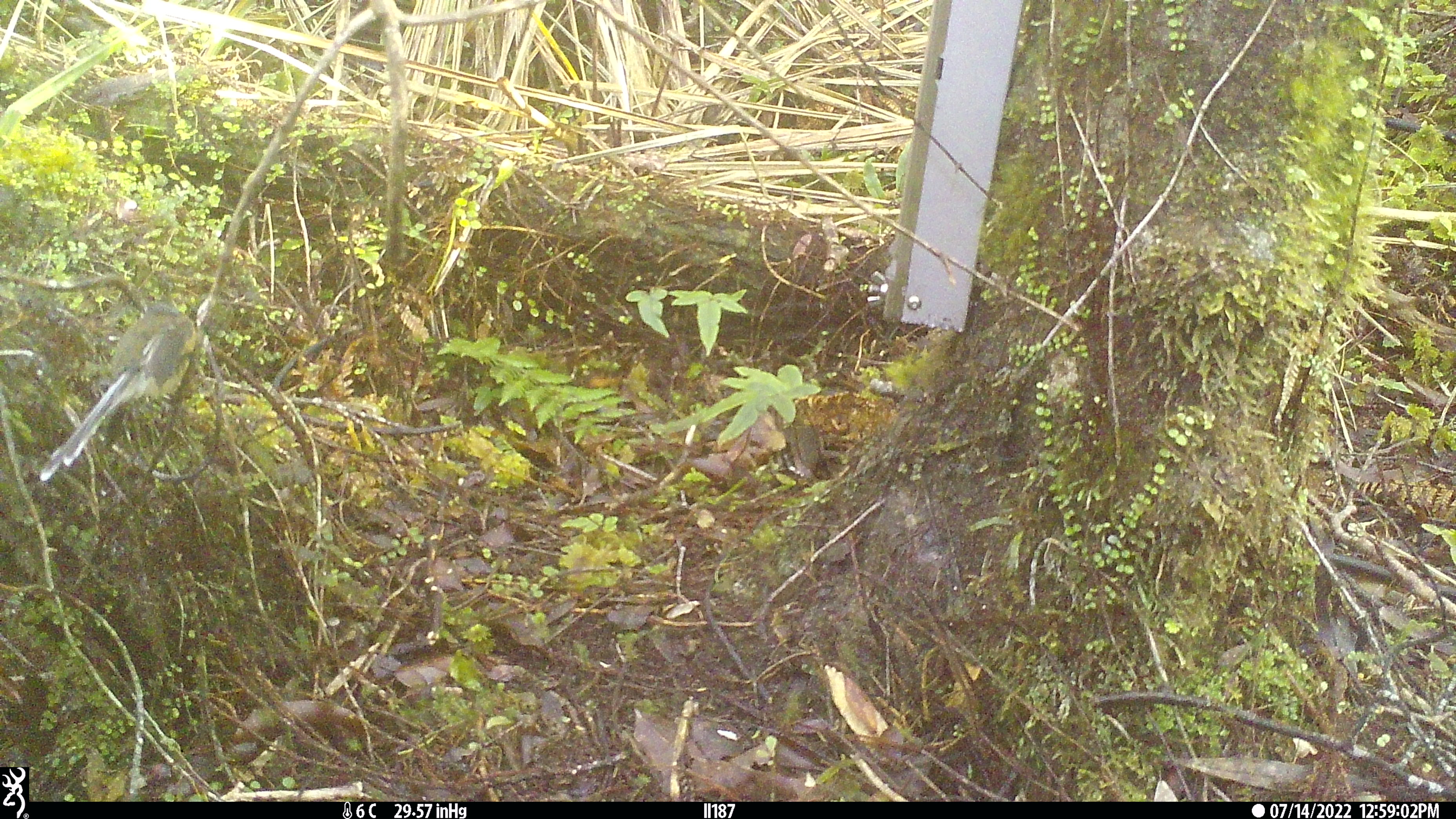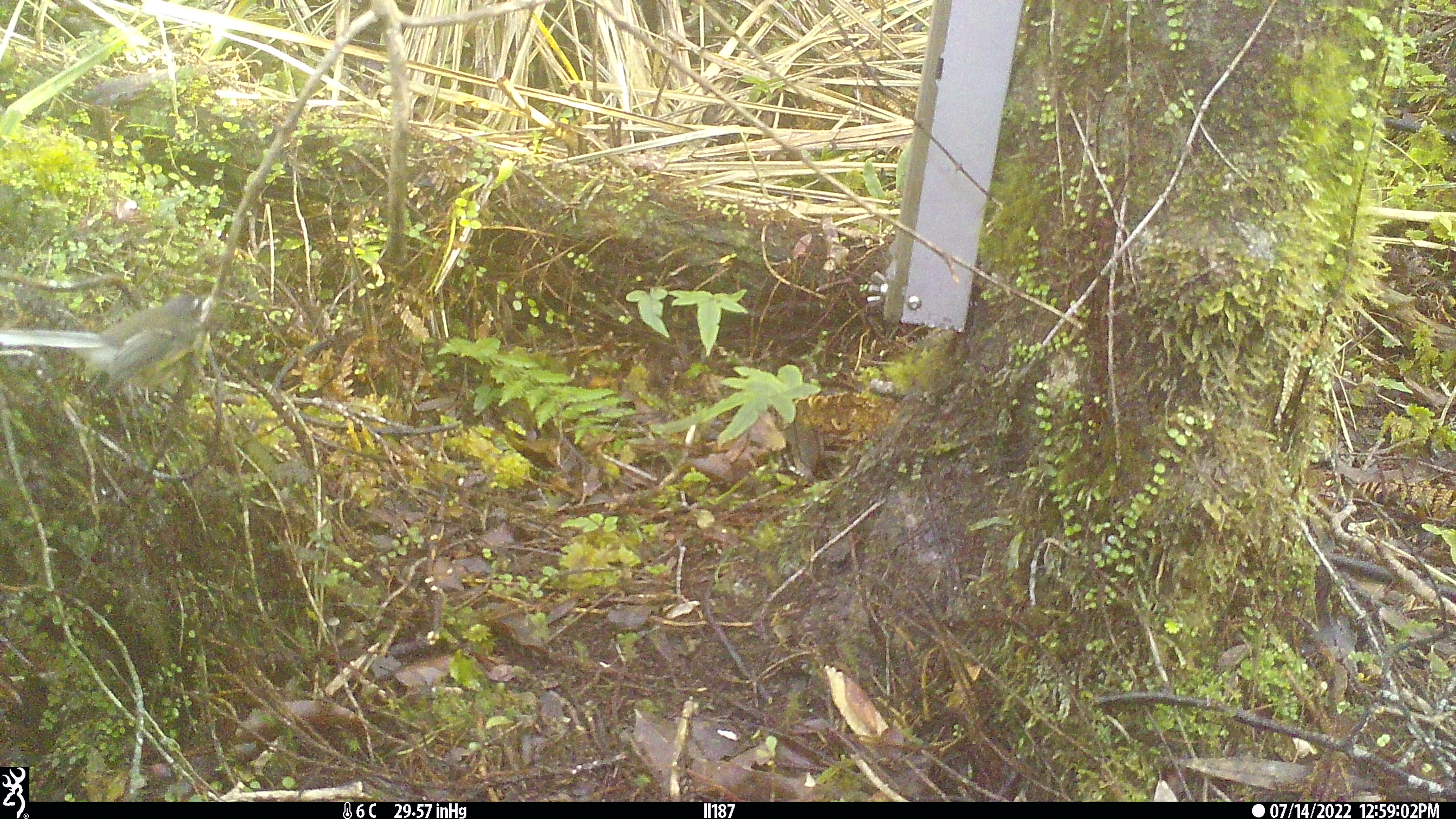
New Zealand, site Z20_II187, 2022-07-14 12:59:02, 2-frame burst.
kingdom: Animalia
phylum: Chordata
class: Aves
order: Passeriformes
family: Rhipiduridae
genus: Rhipidura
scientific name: Rhipidura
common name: fantails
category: fantail